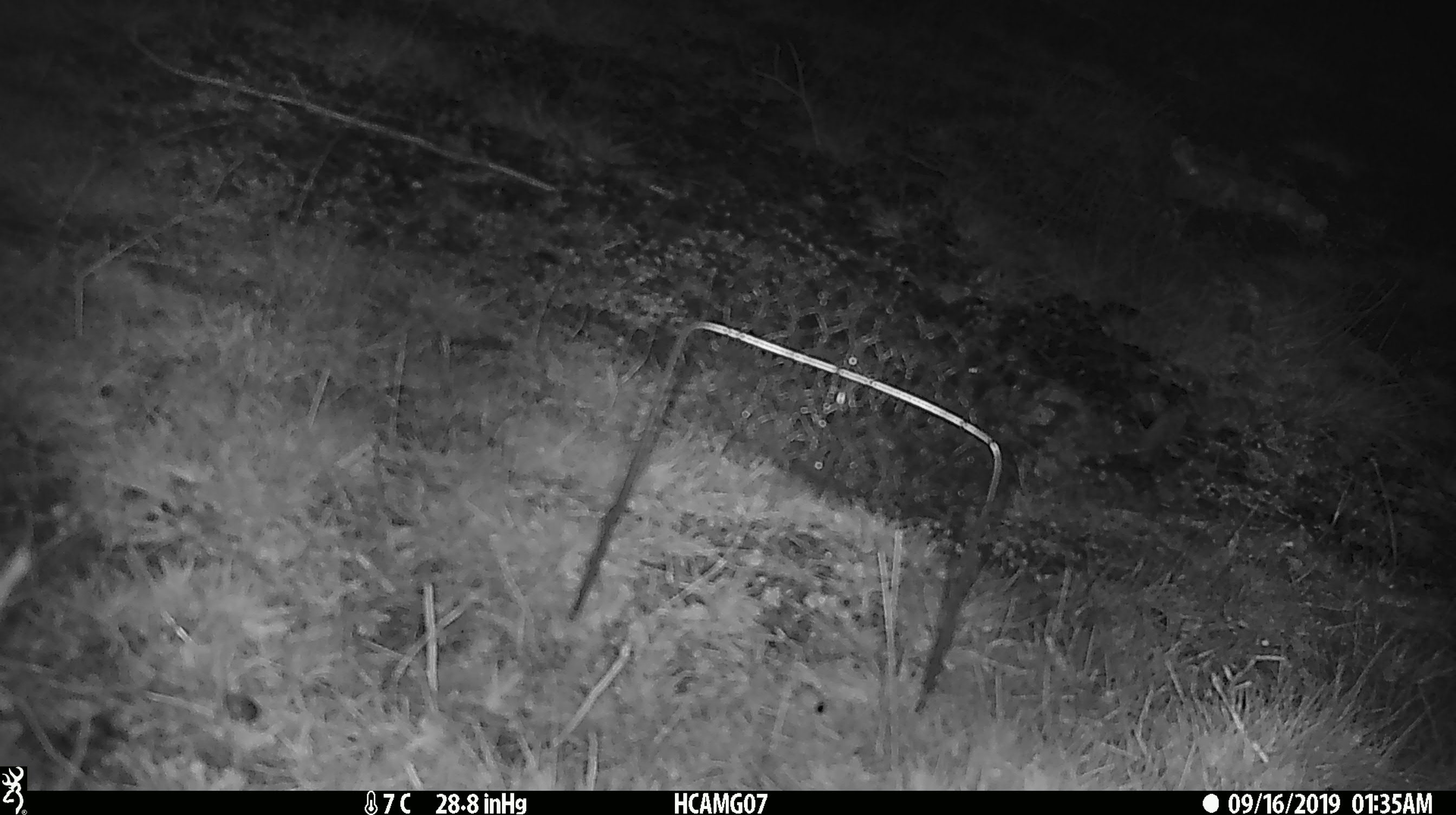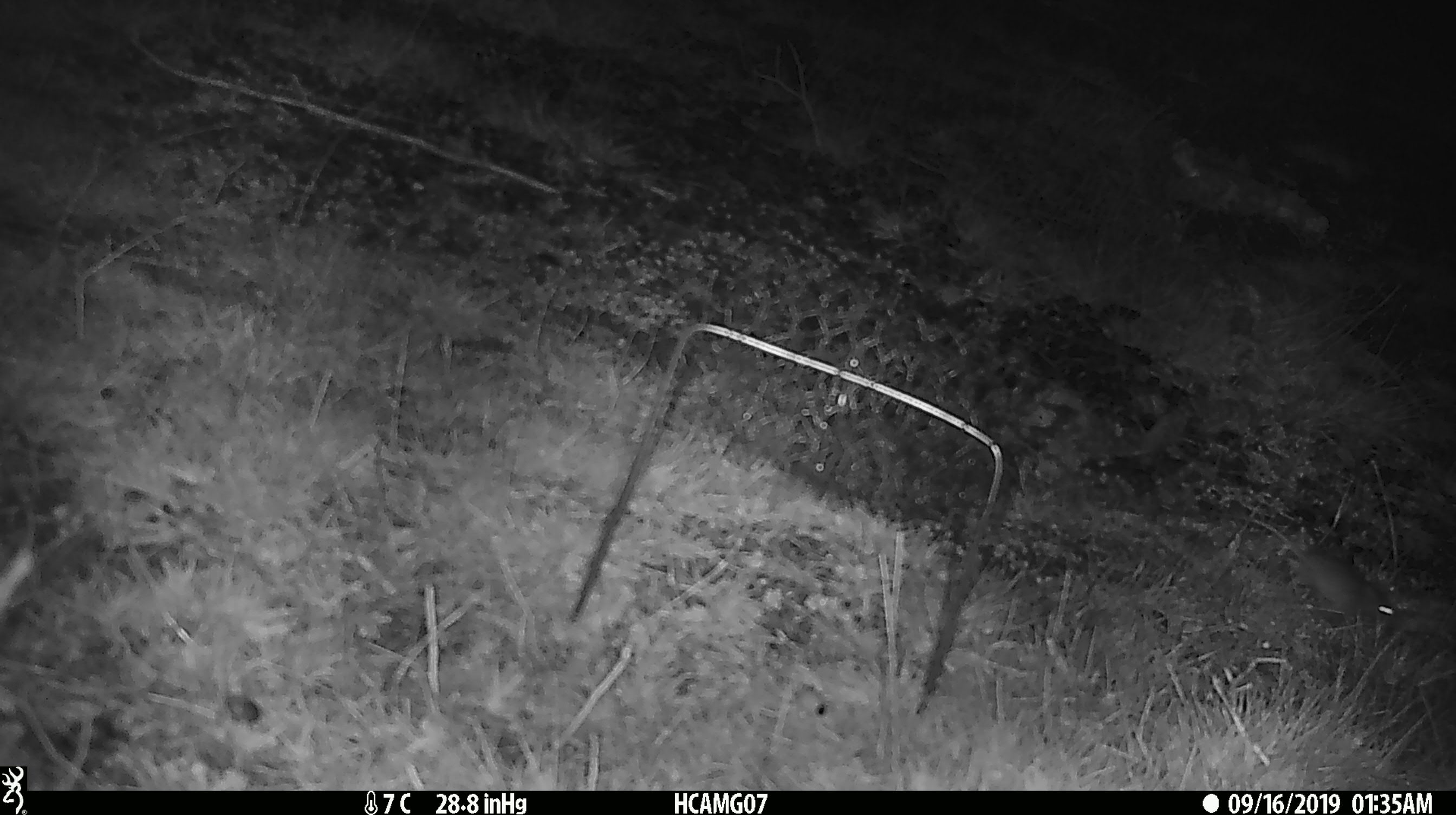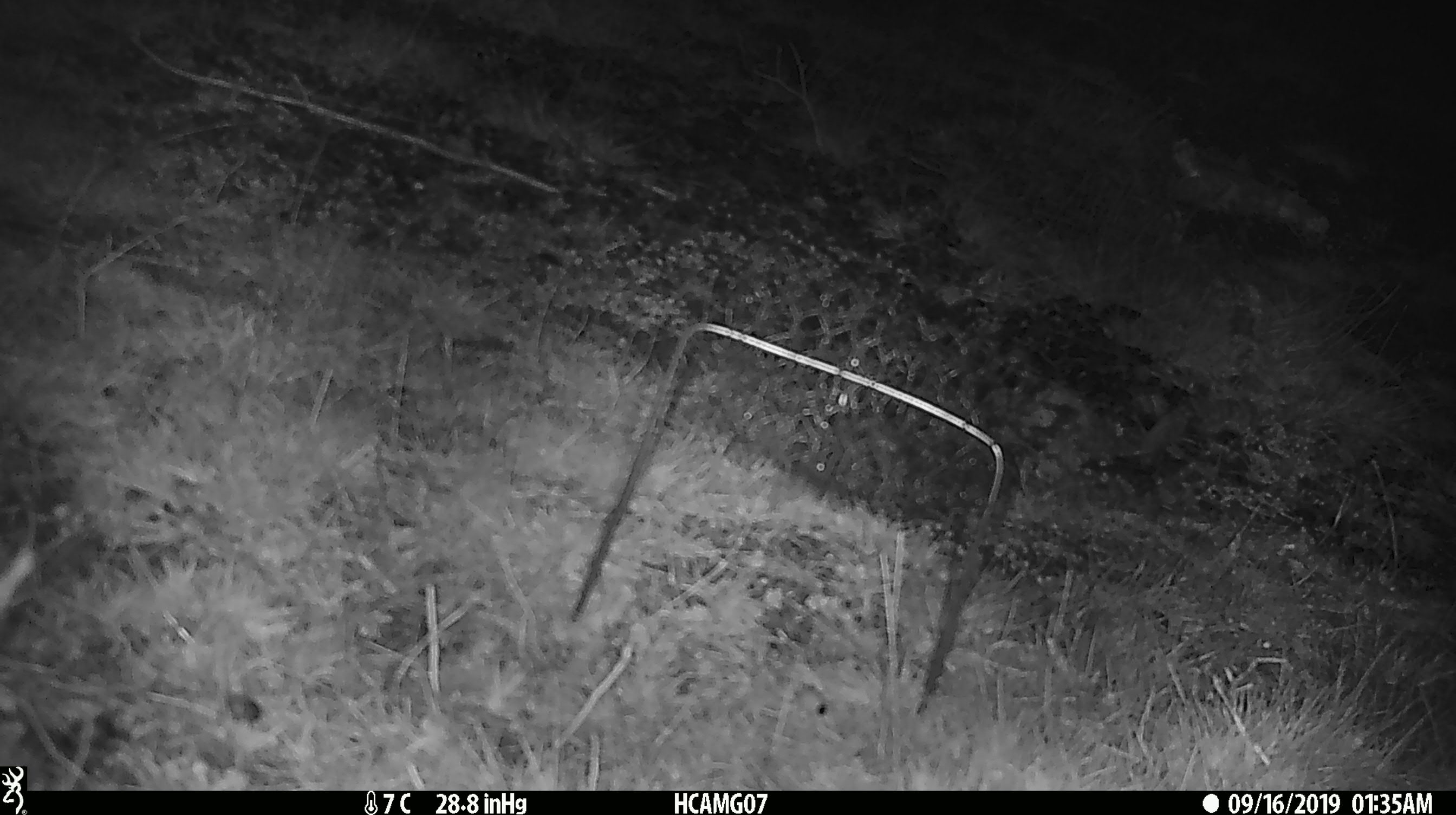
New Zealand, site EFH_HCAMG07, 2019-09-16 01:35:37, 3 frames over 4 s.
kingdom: Animalia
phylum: Chordata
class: Mammalia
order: Rodentia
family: Muridae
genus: Mus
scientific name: Mus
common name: mouse